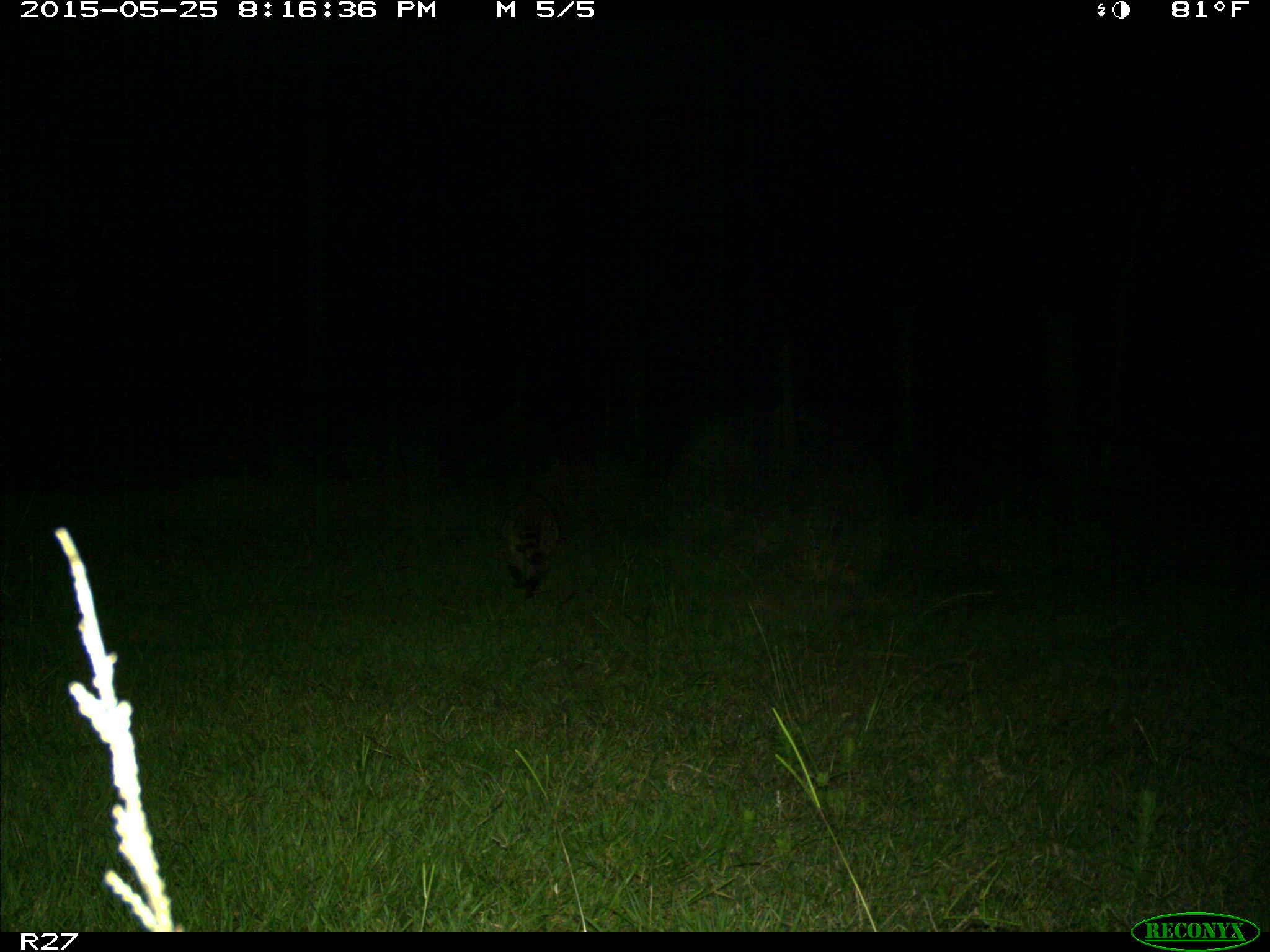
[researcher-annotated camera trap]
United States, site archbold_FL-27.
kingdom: Animalia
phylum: Chordata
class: Mammalia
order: Carnivora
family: Procyonidae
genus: Procyon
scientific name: Procyon lotor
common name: common raccoon